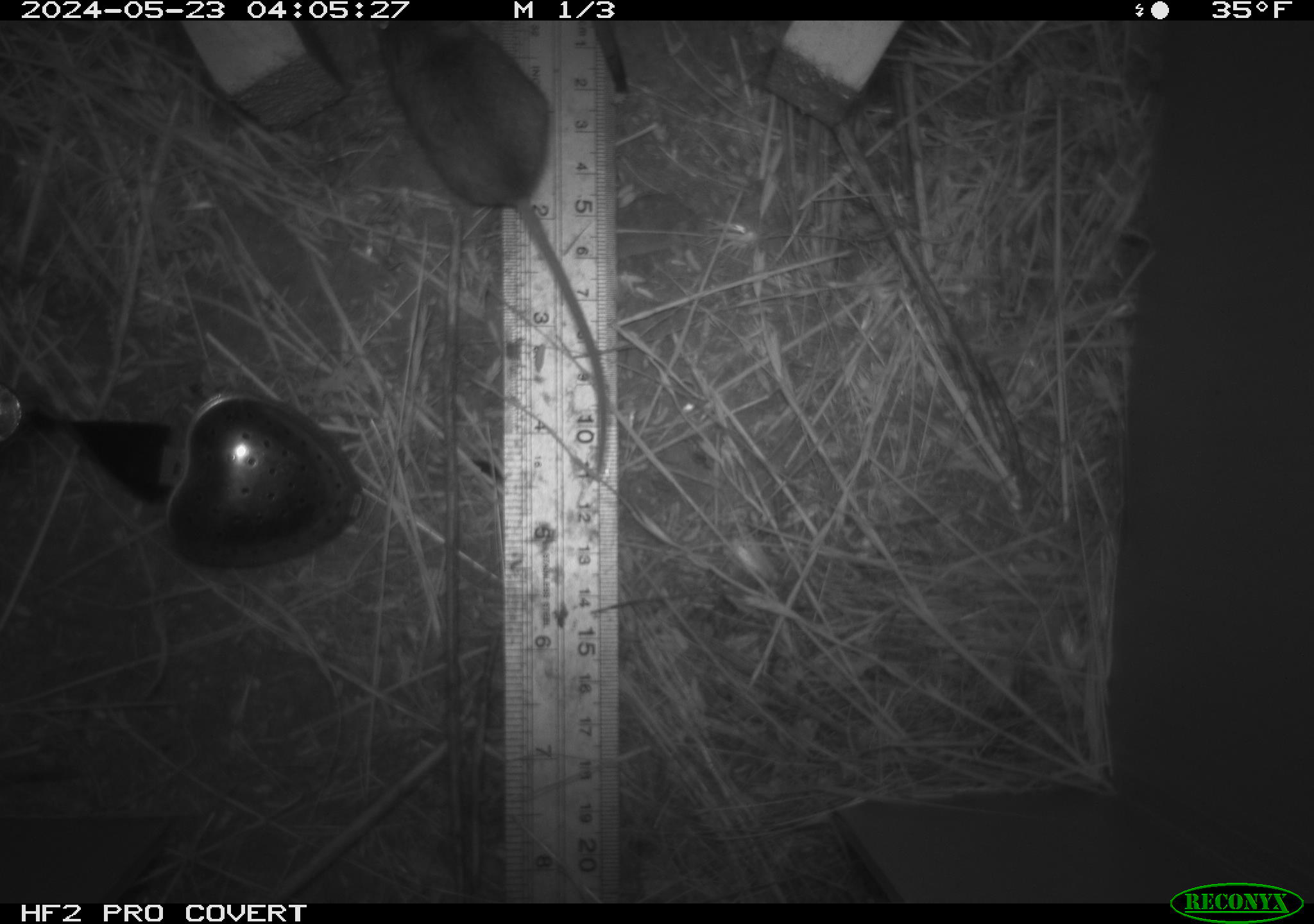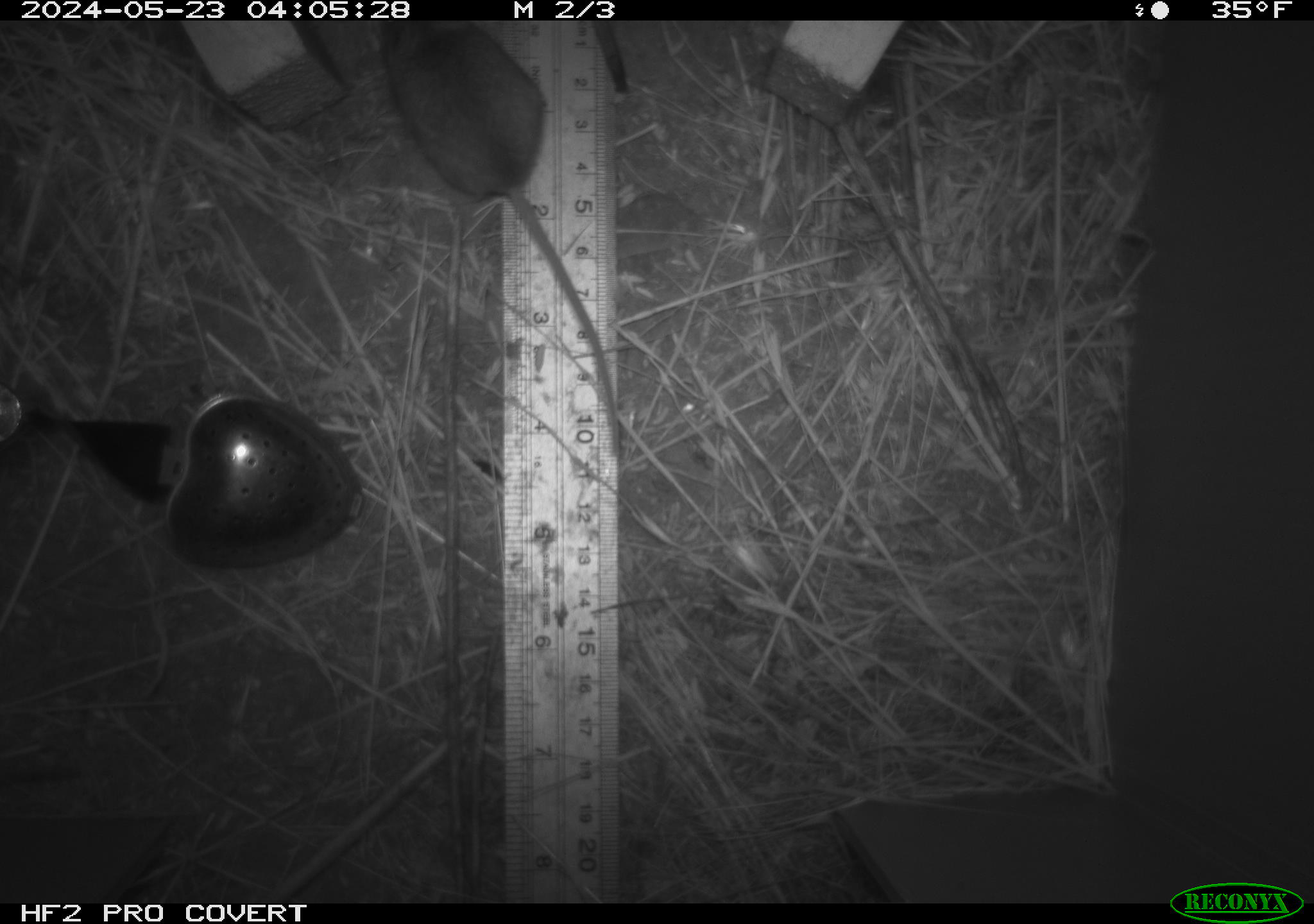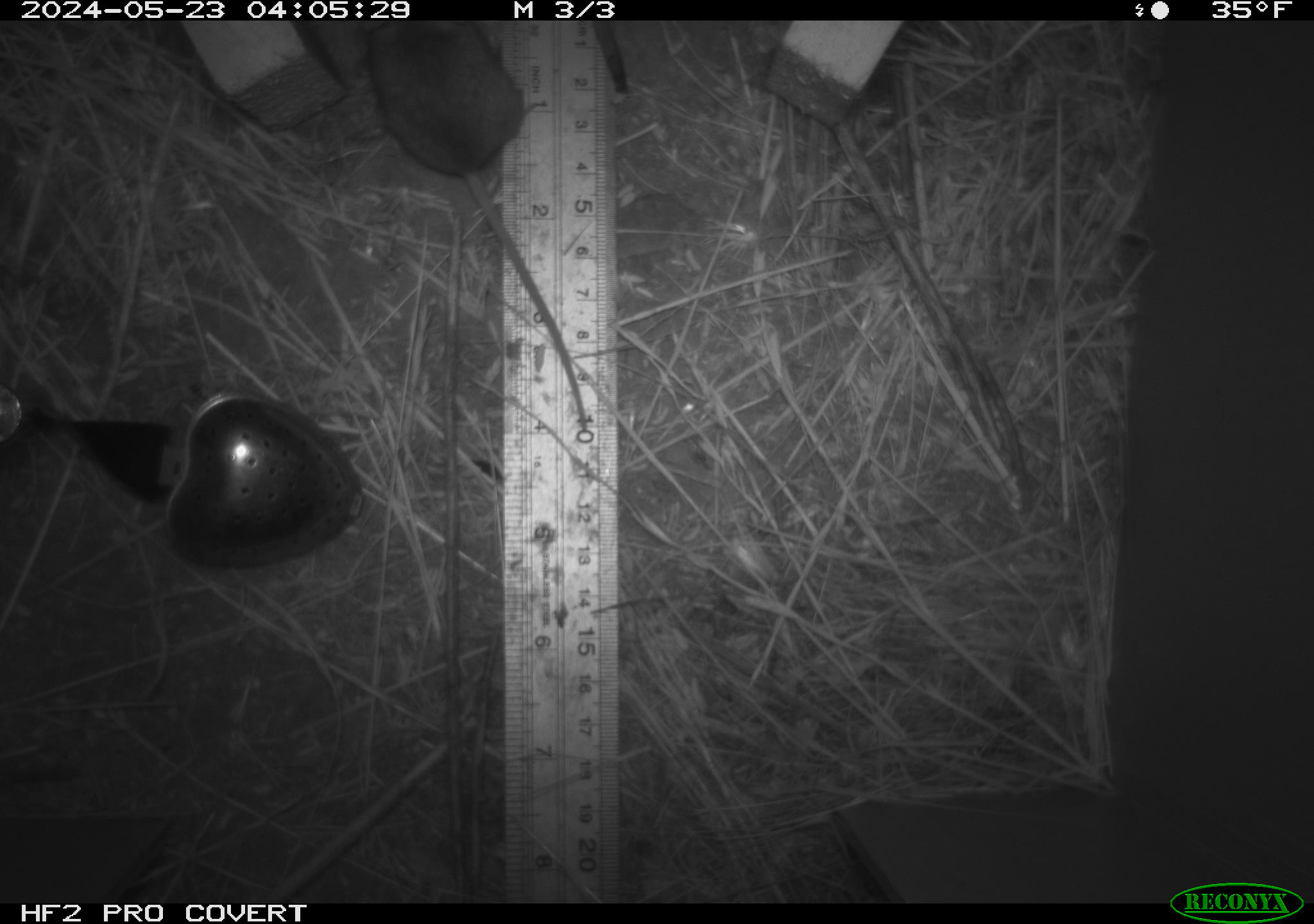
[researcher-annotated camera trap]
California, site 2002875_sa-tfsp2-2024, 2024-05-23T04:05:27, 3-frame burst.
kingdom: Animalia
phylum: Chordata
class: Mammalia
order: Rodentia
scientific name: Rodentia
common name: mouse species